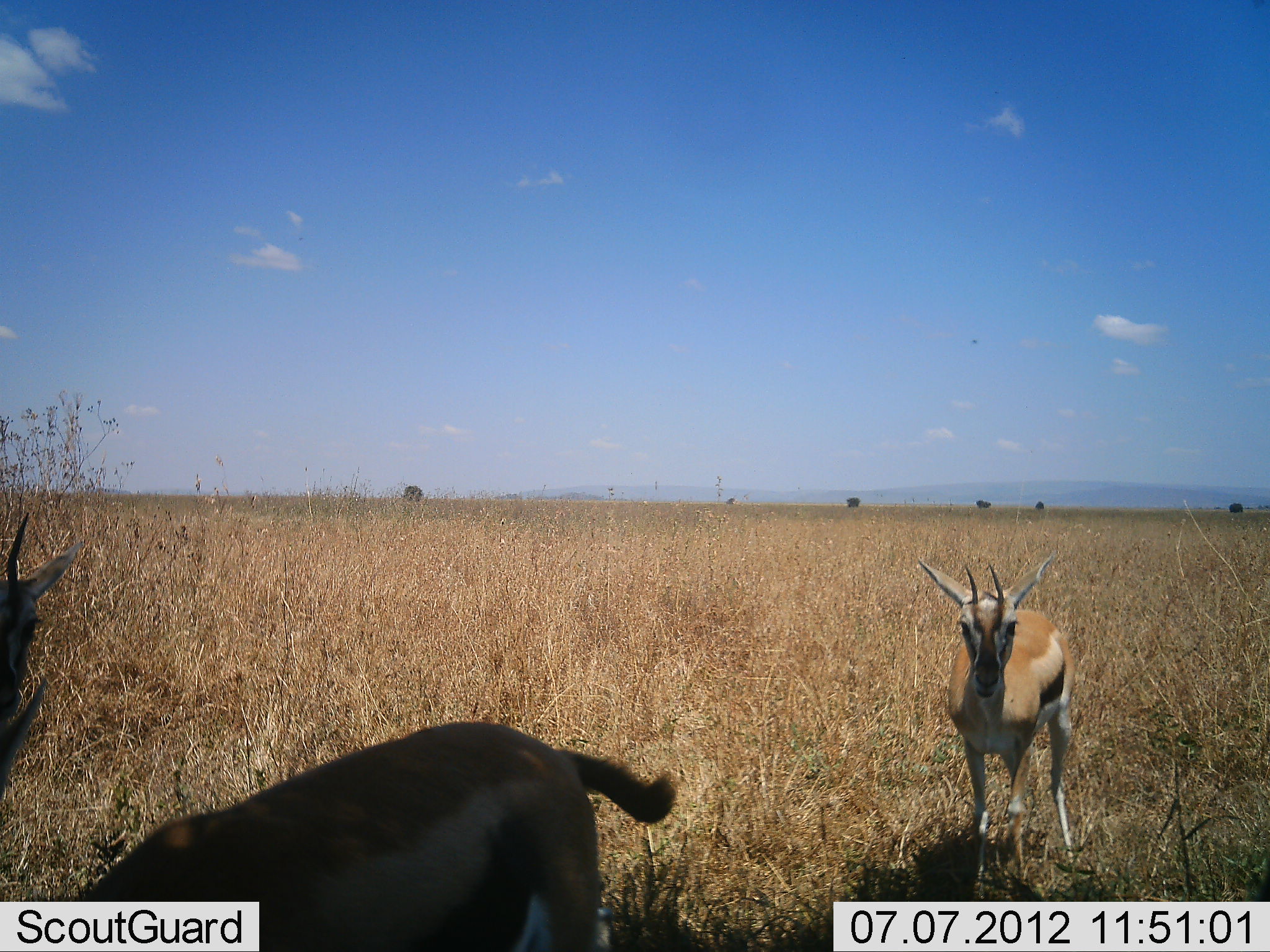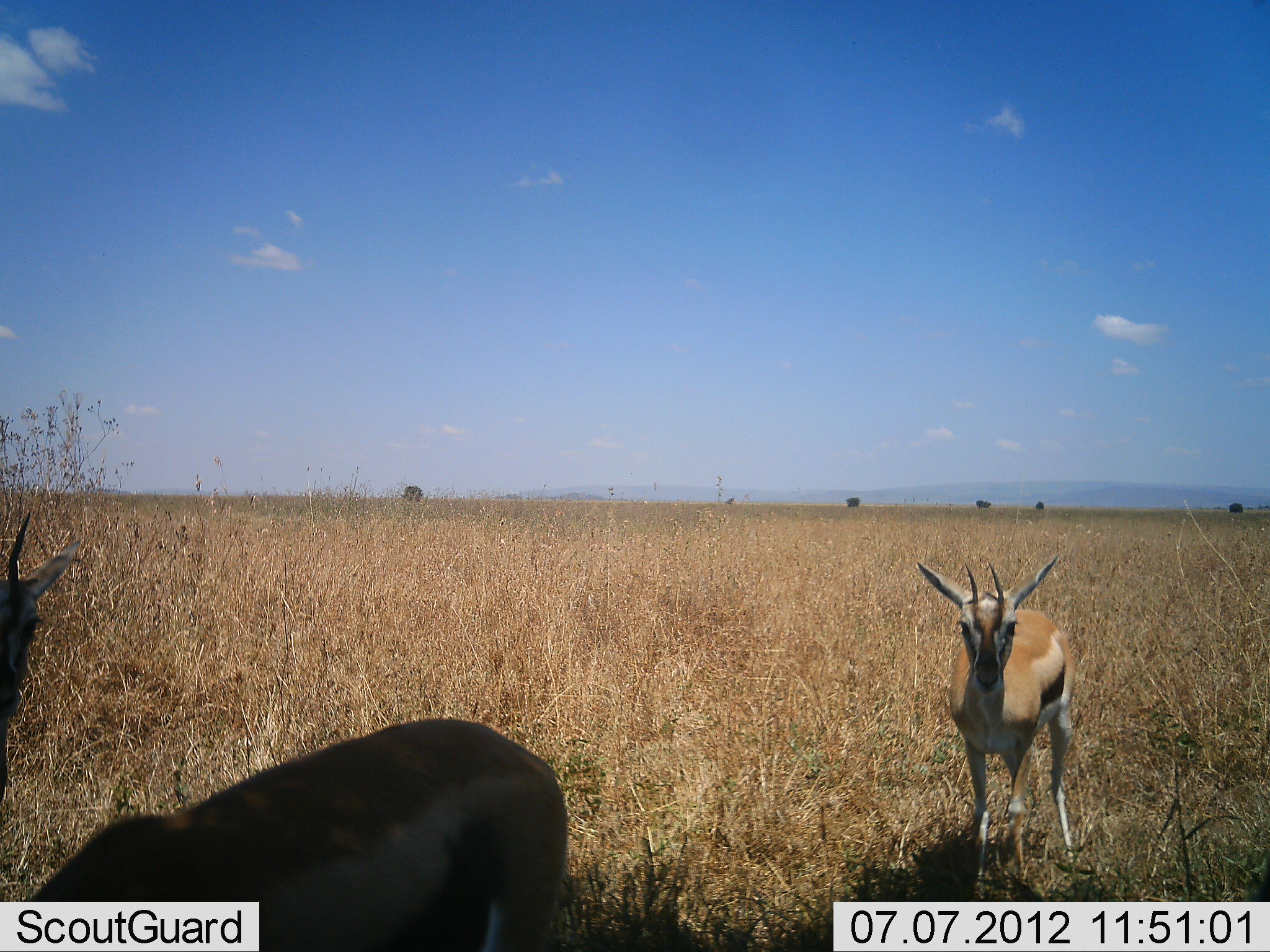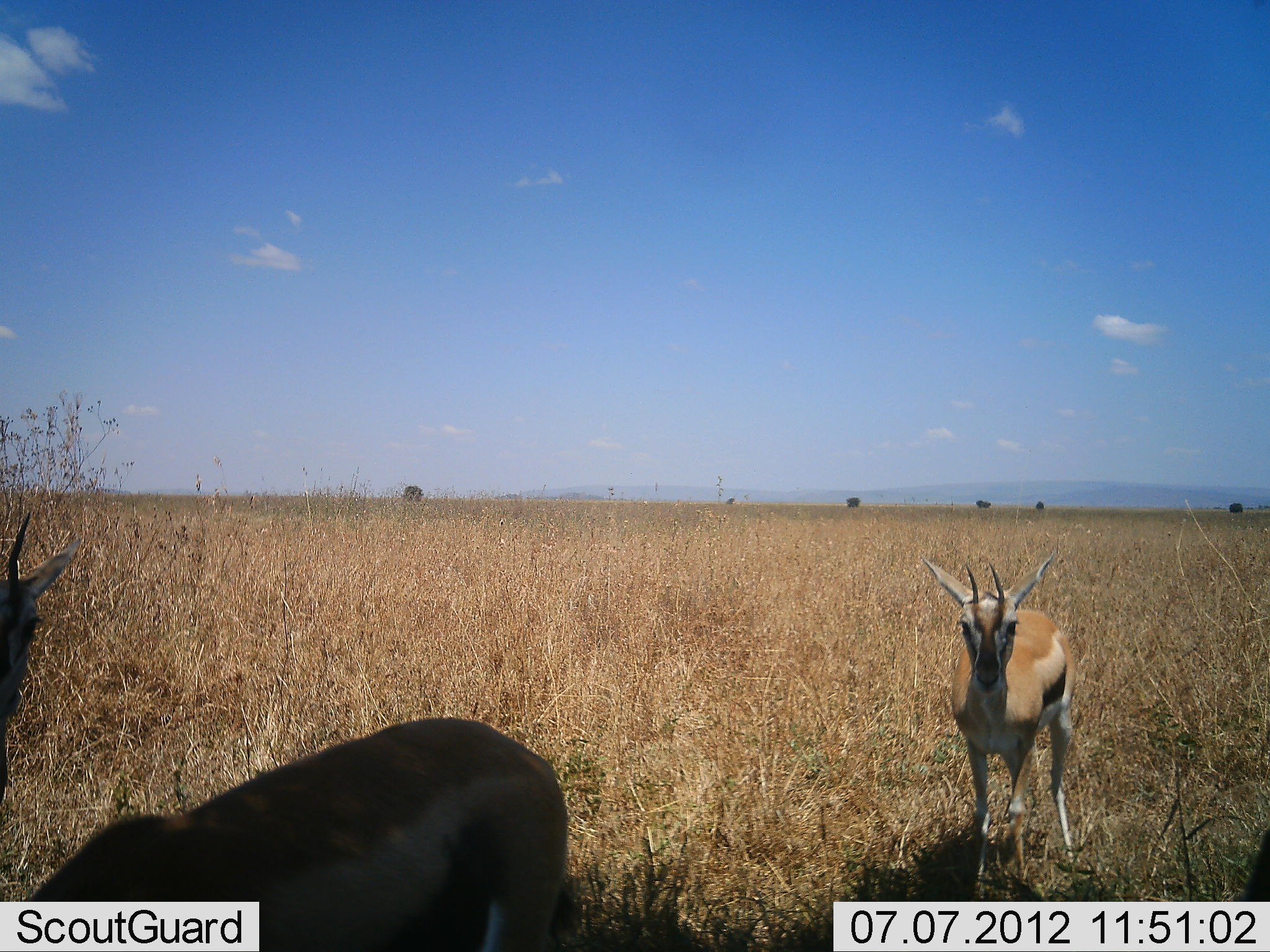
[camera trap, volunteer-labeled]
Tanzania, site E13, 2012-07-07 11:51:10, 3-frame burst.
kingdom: Animalia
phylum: Chordata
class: Mammalia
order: Artiodactyla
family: Bovidae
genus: Eudorcas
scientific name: Eudorcas thomsonii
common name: thomson's gazelle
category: gazellethomsons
Gazellethomsons (thomson's gazelle) (Eudorcas thomsonii), count 3. Behavior (volunteer vote fractions): standing 100%, resting 0%, moving 9%, interacting 0%. Young present (vote fraction): 0%. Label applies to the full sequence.